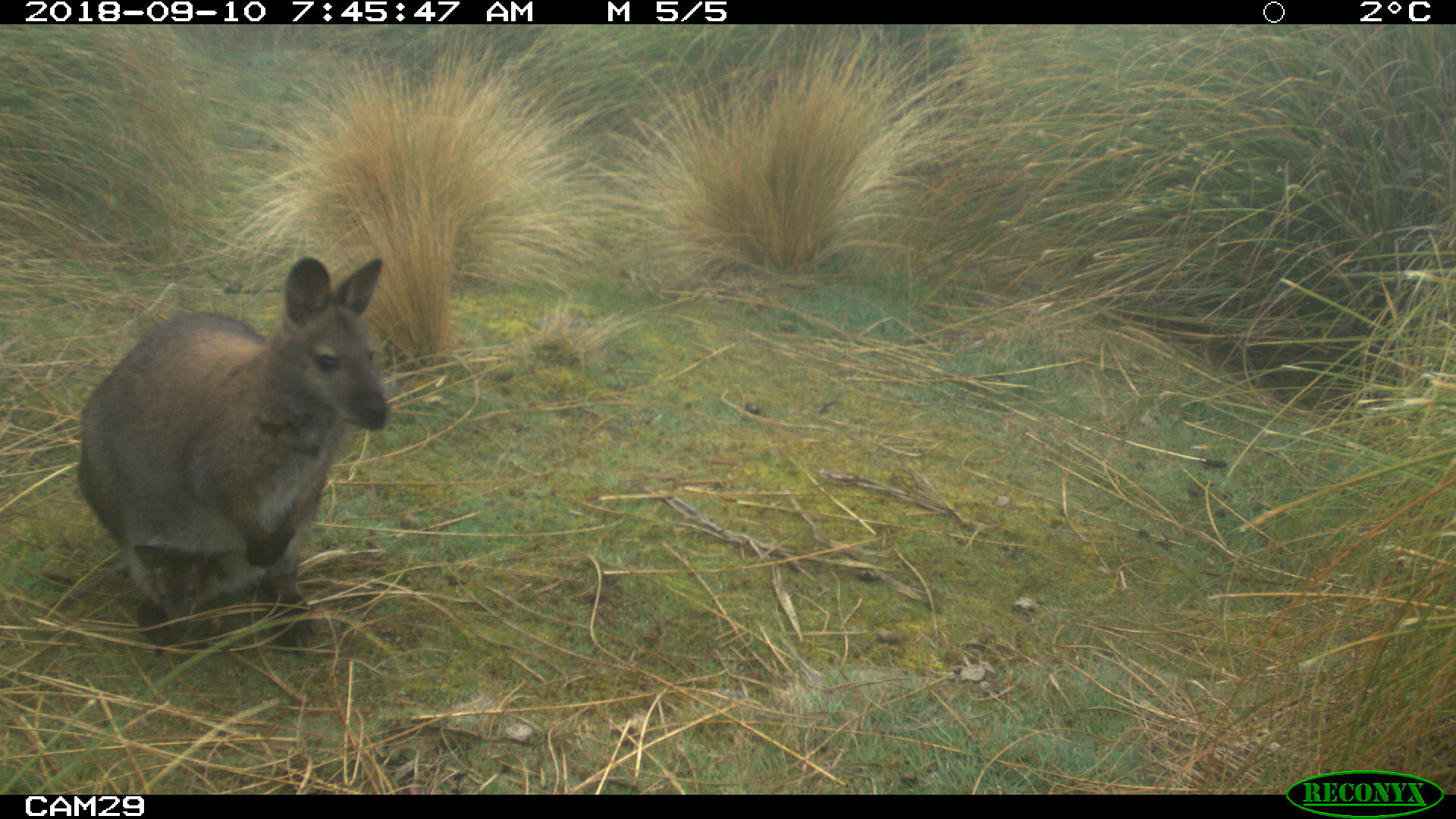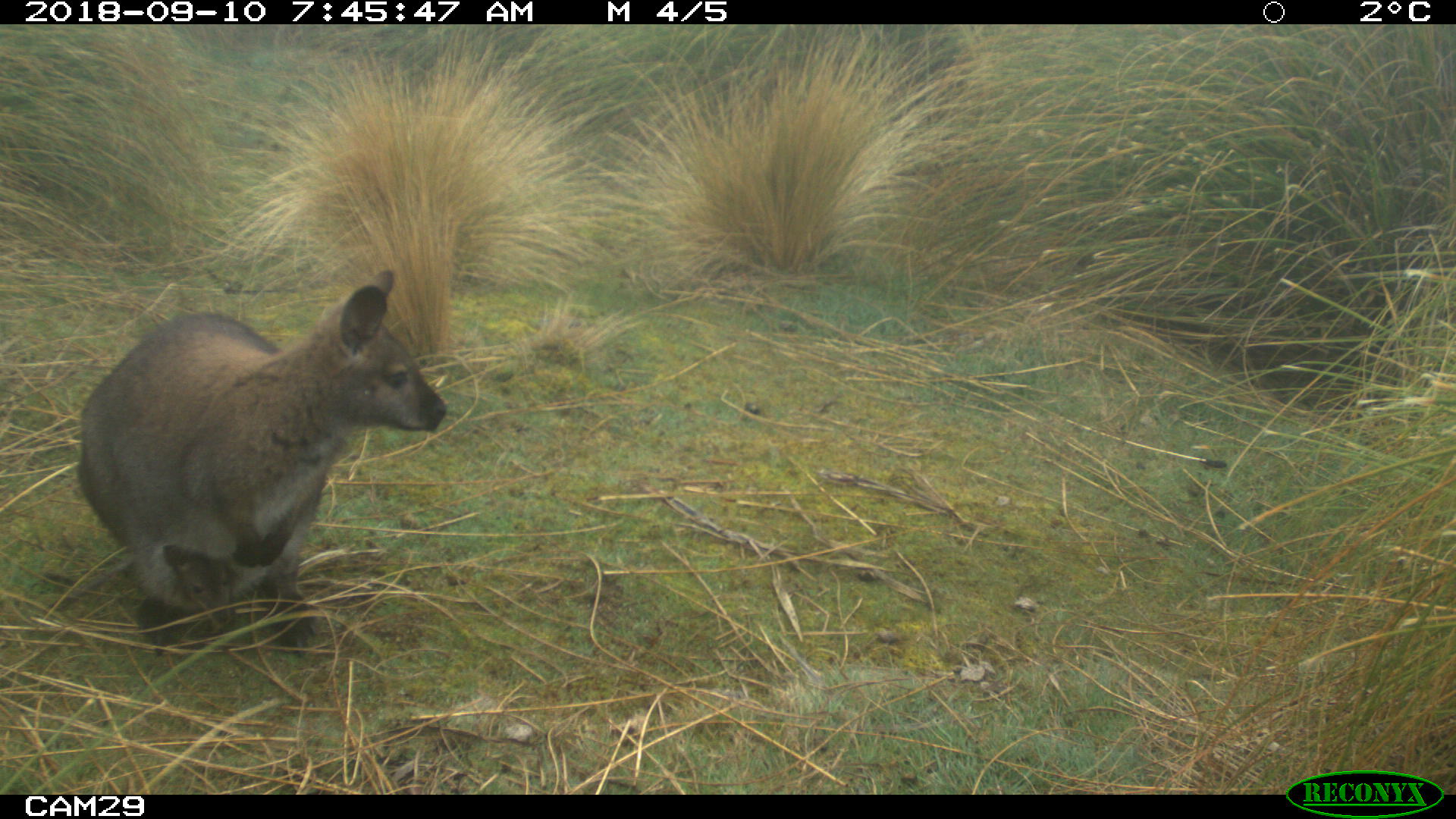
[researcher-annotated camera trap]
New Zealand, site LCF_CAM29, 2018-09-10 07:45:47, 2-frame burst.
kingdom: Animalia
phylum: Chordata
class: Mammalia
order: Diprotodontia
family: Macropodidae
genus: Notamacropus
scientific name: Notamacropus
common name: wallaby